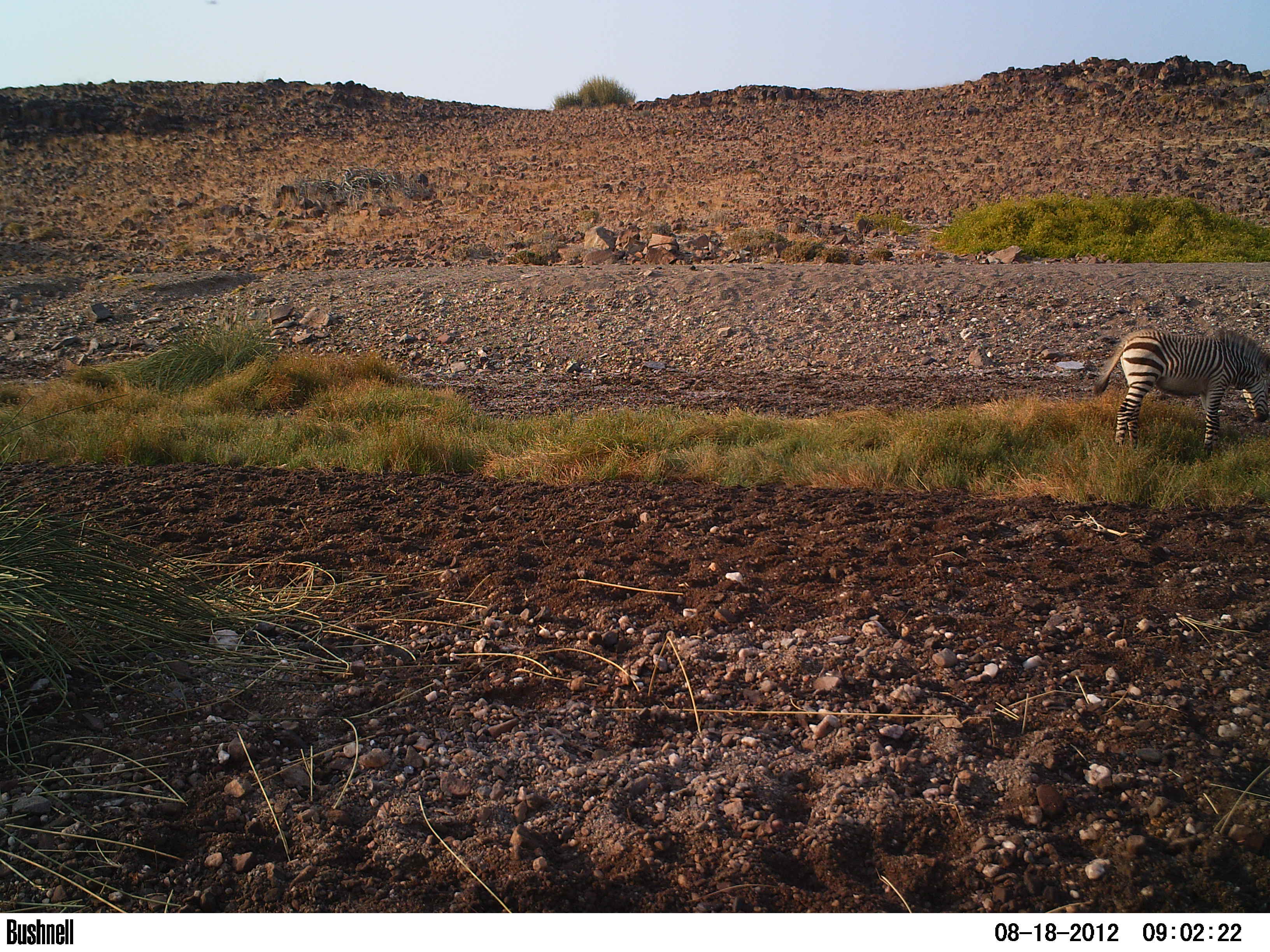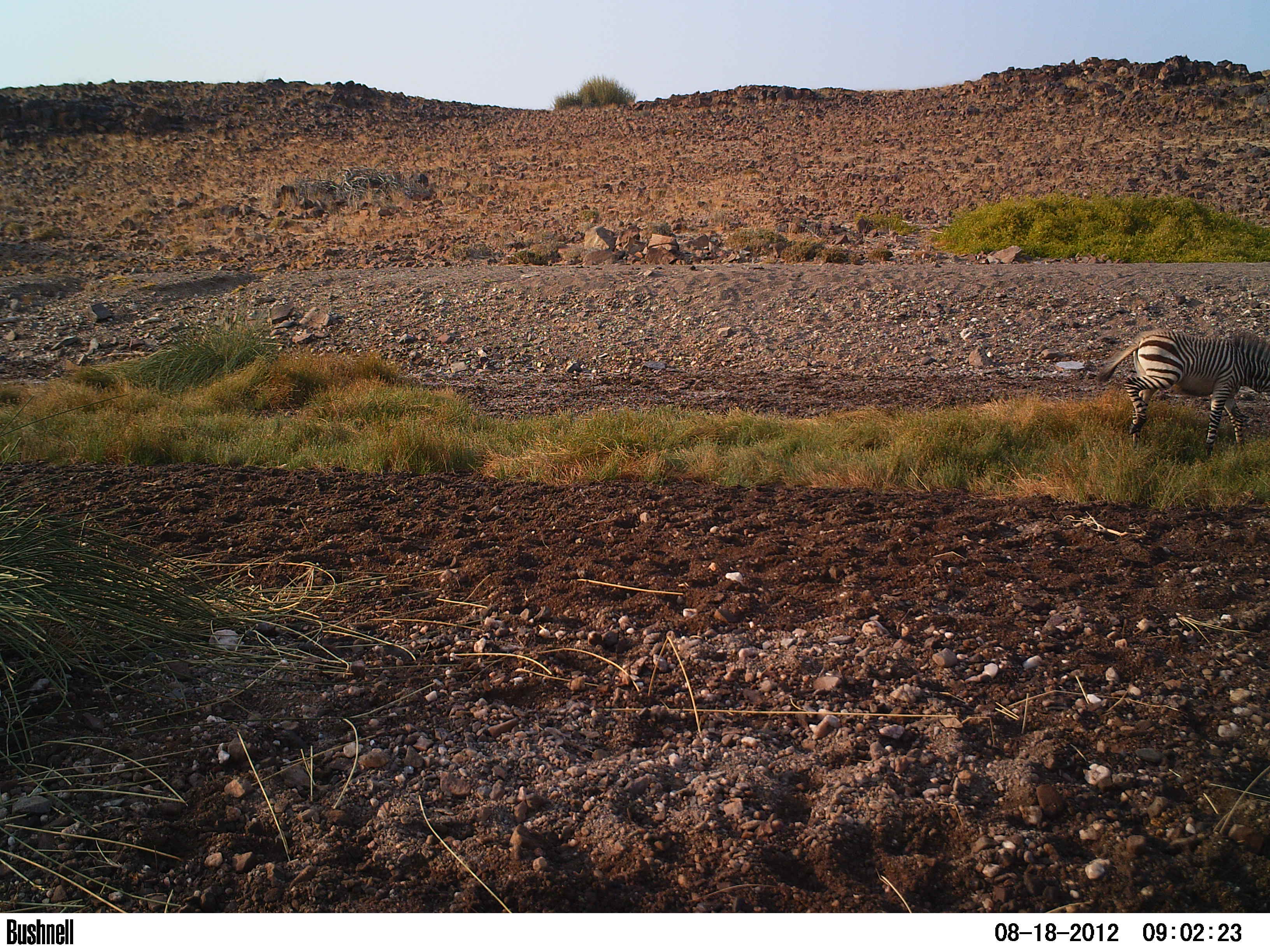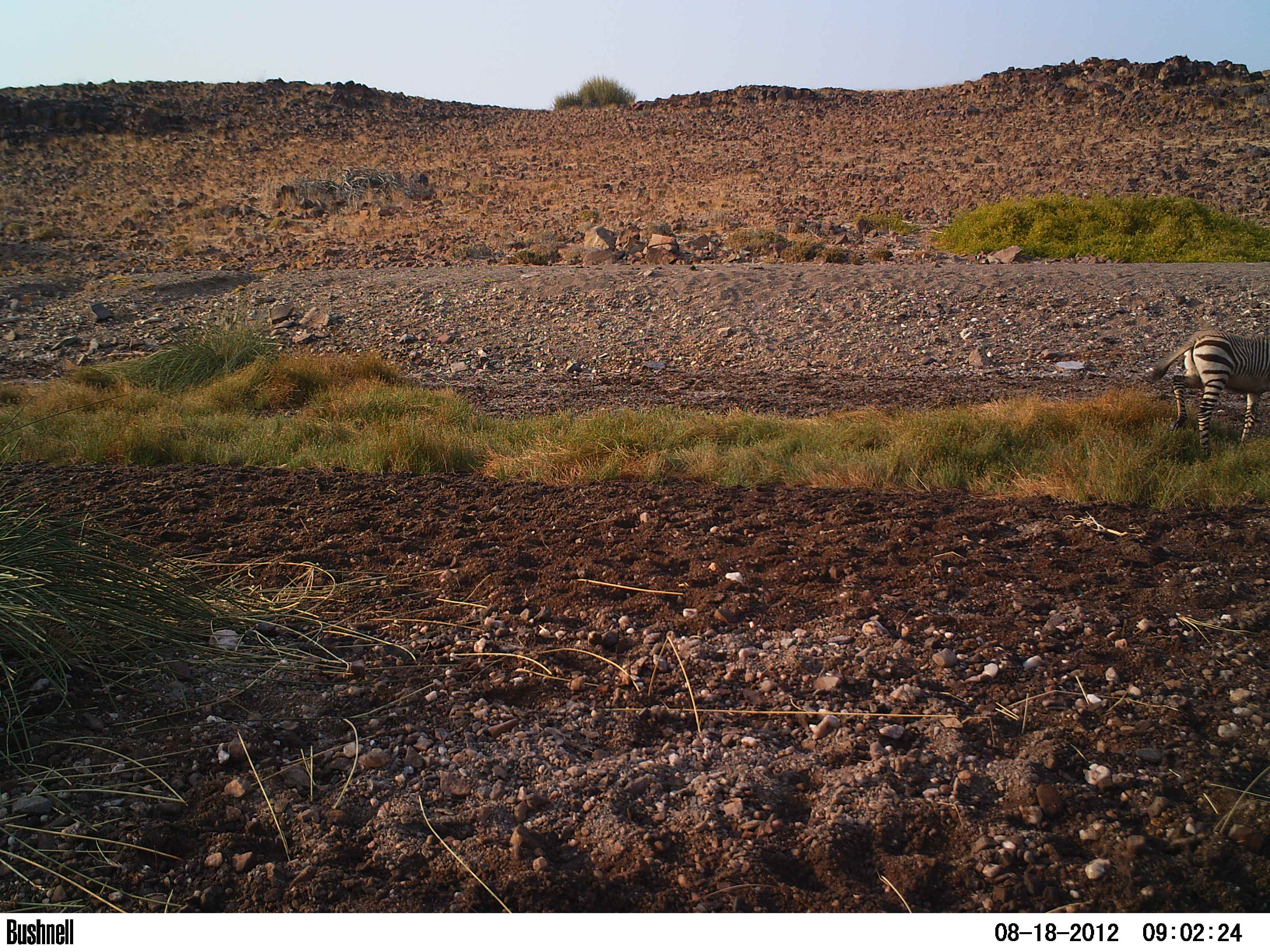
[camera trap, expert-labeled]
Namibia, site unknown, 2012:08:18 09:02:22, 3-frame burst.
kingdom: Animalia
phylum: Chordata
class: Mammalia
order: Perissodactyla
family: Equidae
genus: Equus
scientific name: Equus zebra hartmannae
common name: hartmann's mountain zebra